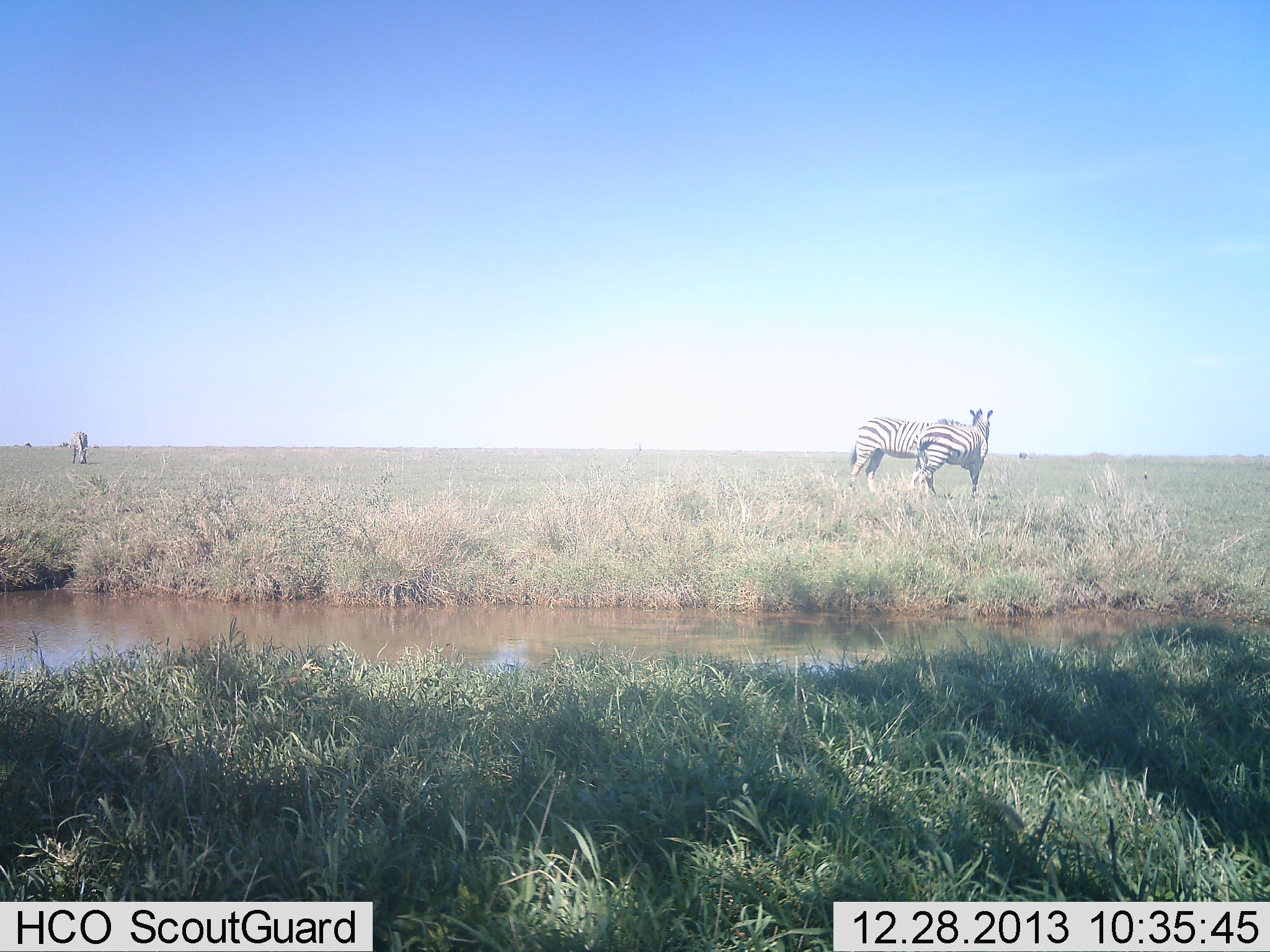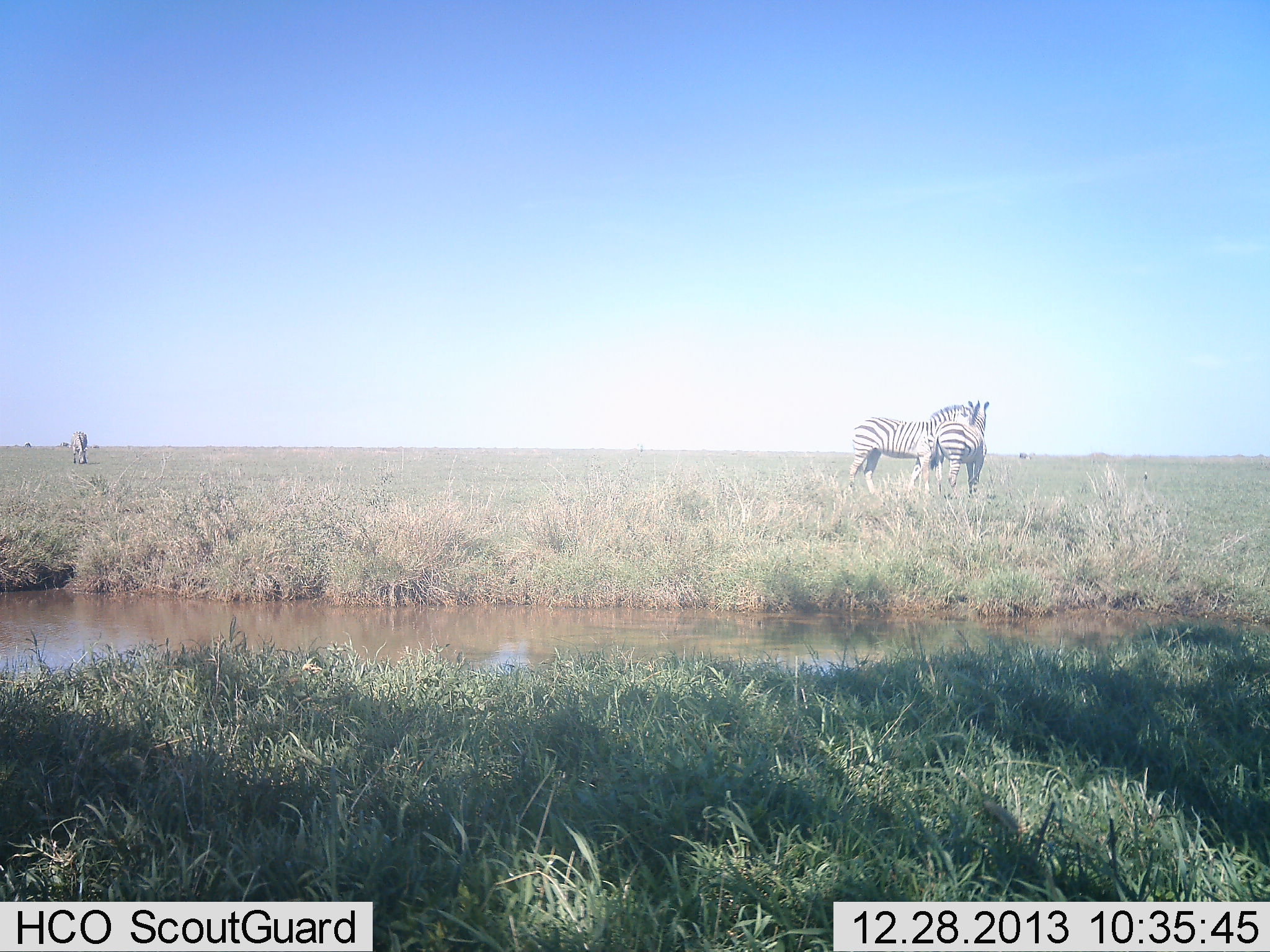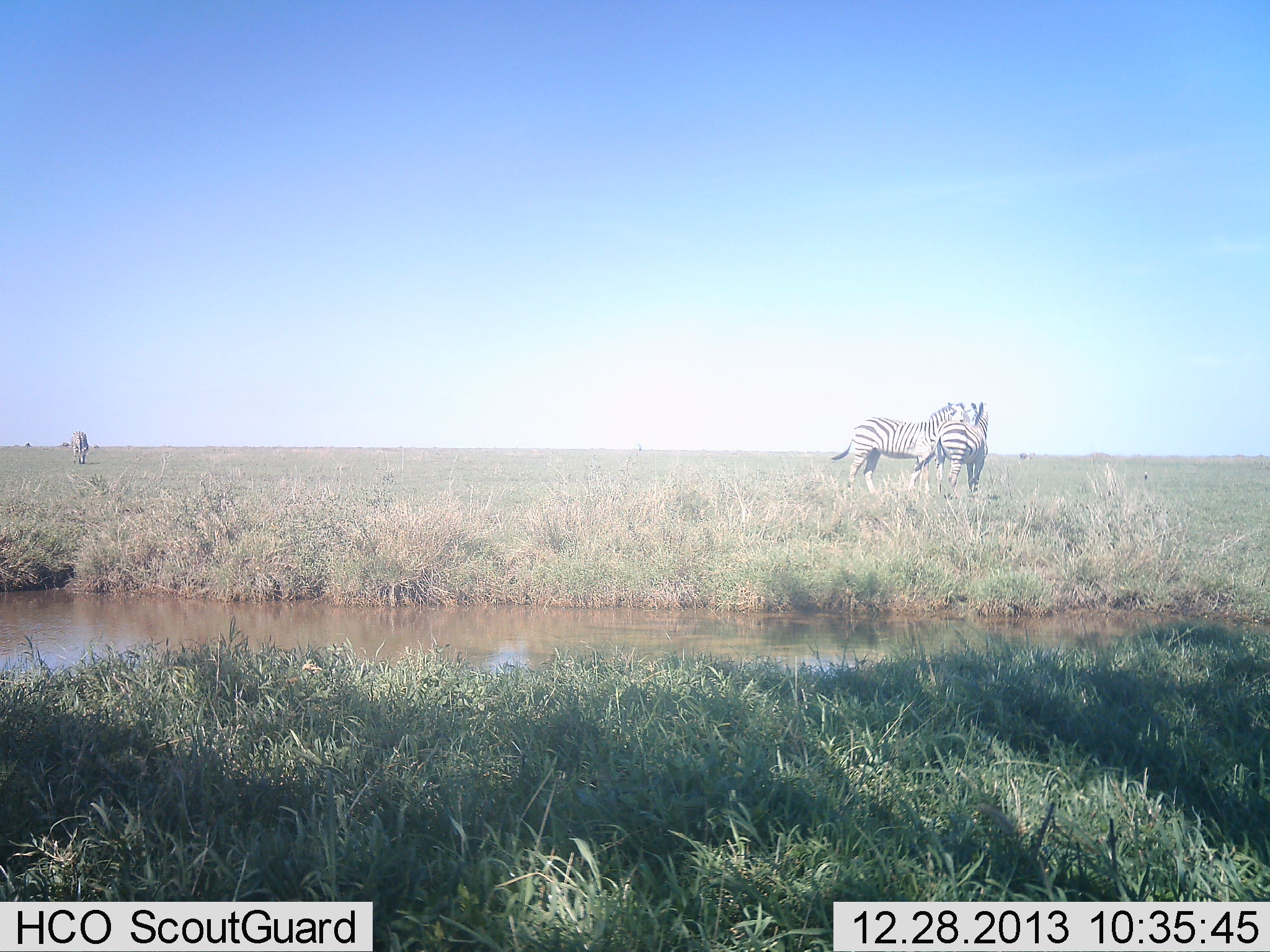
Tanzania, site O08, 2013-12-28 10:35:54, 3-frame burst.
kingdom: Animalia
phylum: Chordata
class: Mammalia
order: Perissodactyla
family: Equidae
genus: Equus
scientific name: Equus quagga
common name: plains zebra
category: zebra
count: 3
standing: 80%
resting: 10%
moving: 0%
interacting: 50%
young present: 0%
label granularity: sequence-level